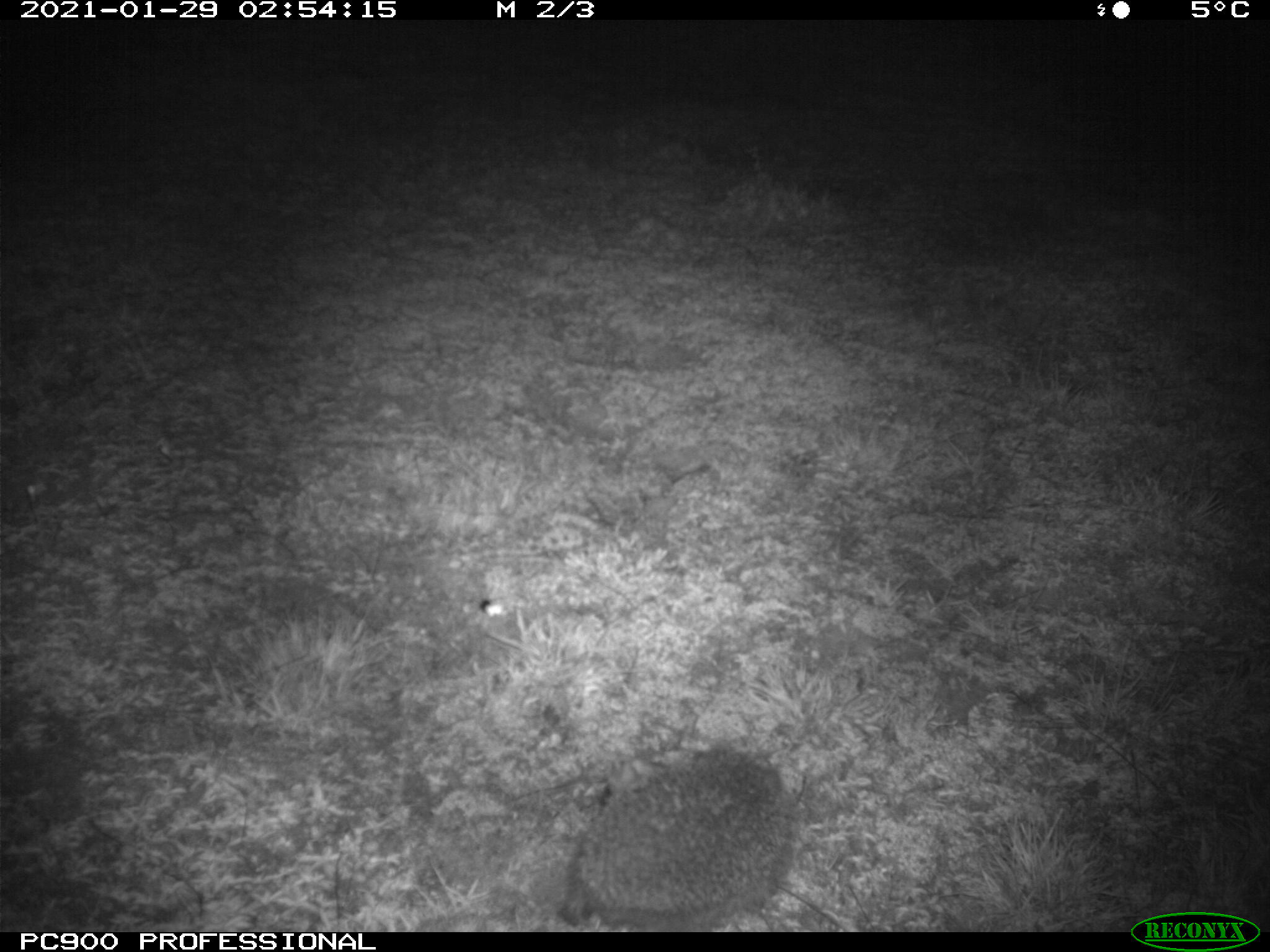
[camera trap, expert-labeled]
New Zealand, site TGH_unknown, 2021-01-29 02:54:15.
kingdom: Animalia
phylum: Chordata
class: Mammalia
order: Eulipotyphla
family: Erinaceidae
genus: Erinaceus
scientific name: Erinaceus europaeus europaeus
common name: european hedgehog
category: hedgehog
Hedgehog (european hedgehog) (Erinaceus europaeus europaeus).